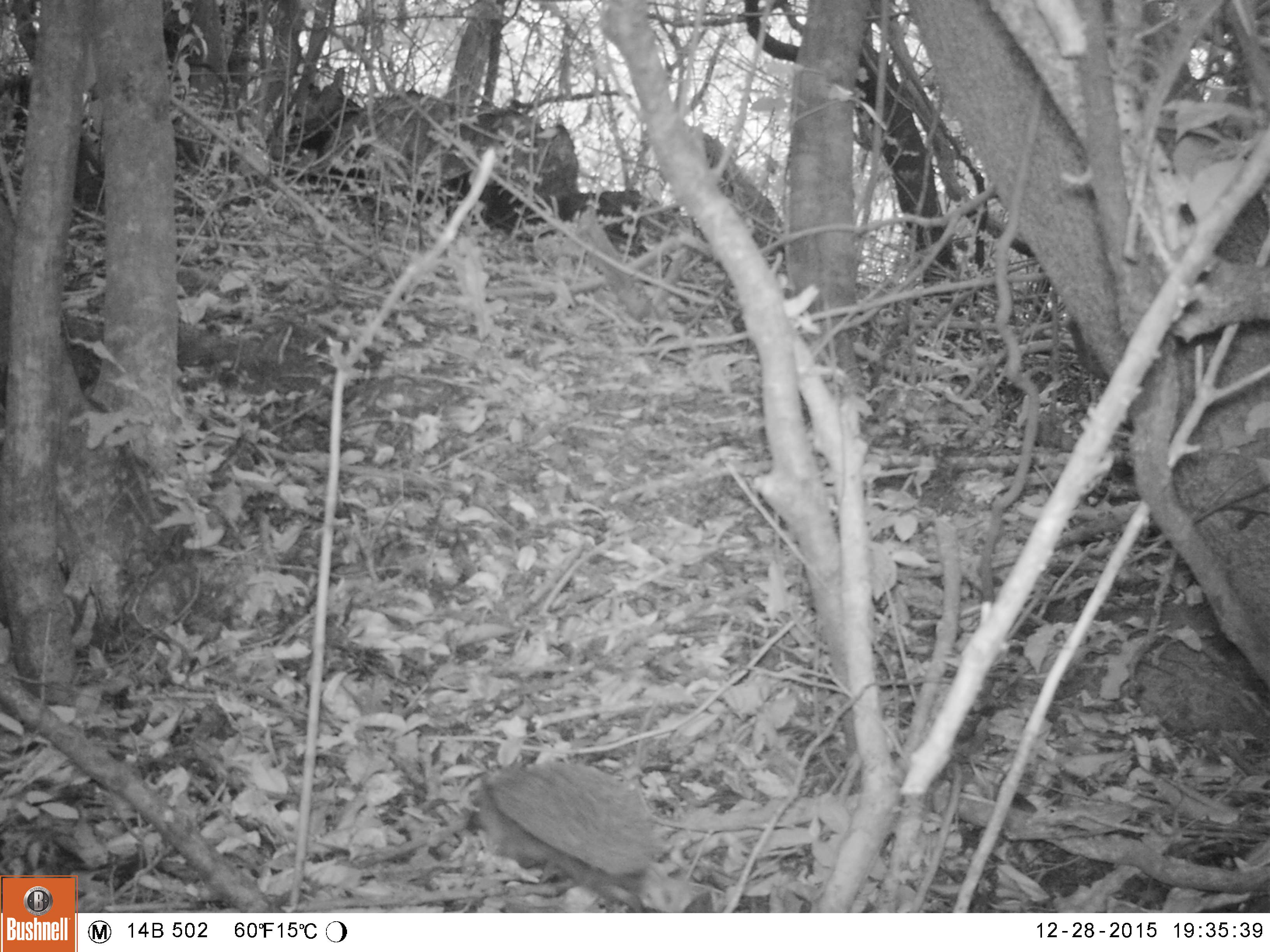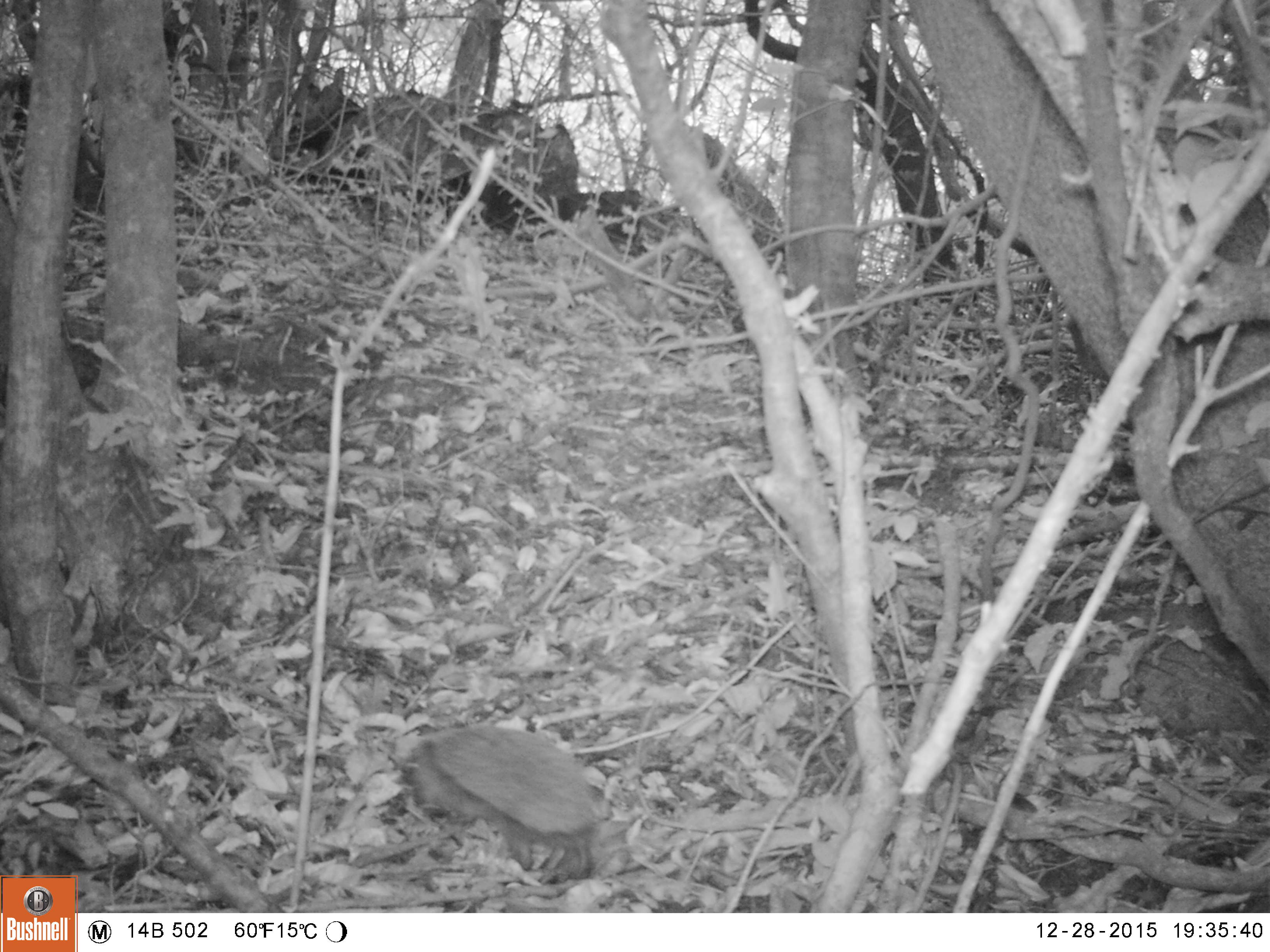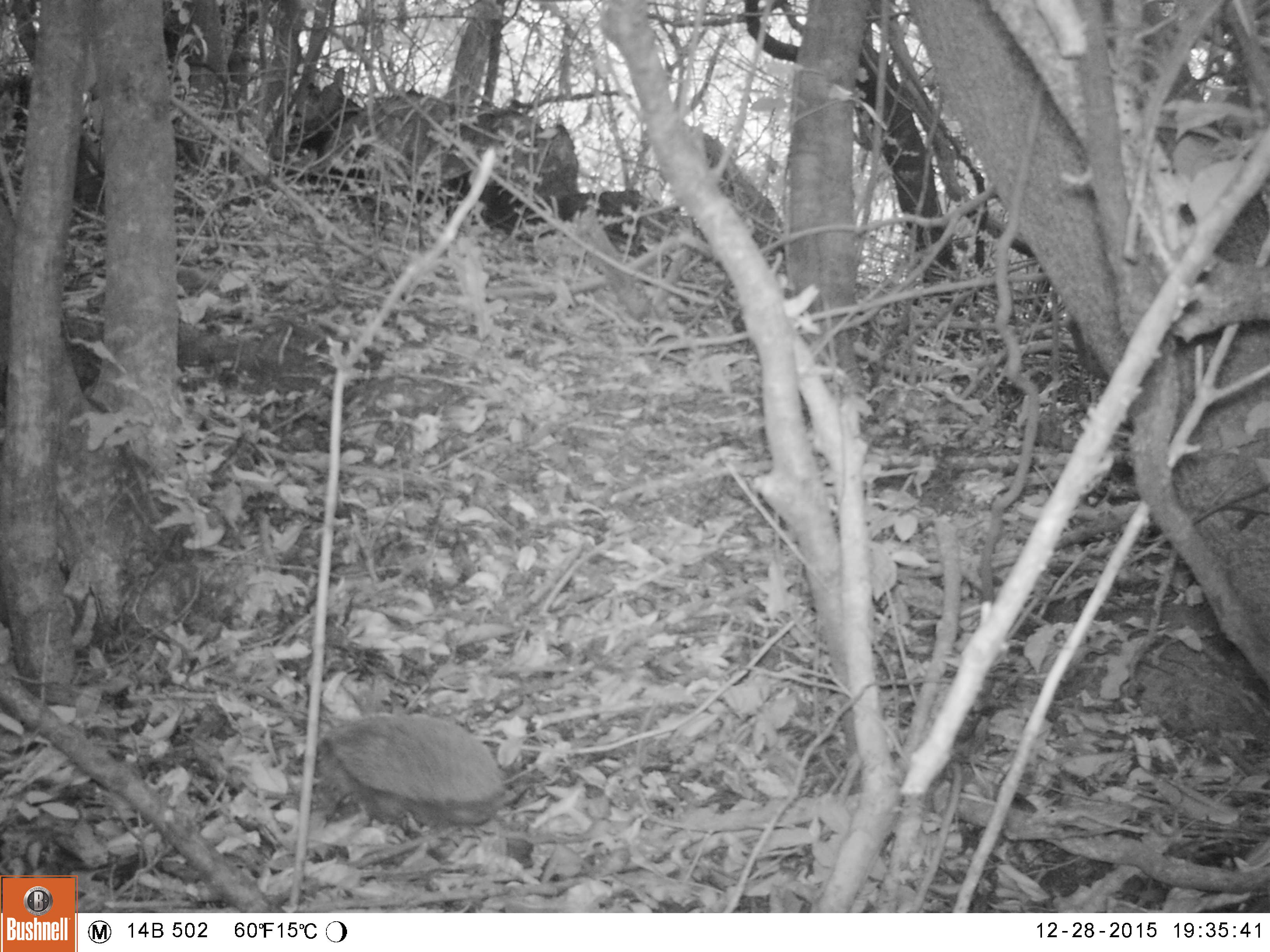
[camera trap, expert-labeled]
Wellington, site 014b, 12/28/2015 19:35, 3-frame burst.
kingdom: Animalia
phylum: Chordata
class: Mammalia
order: Eulipotyphla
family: Erinaceidae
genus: Erinaceus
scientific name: Erinaceus europaeus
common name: hedgehog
Hedgehog (Erinaceus europaeus).